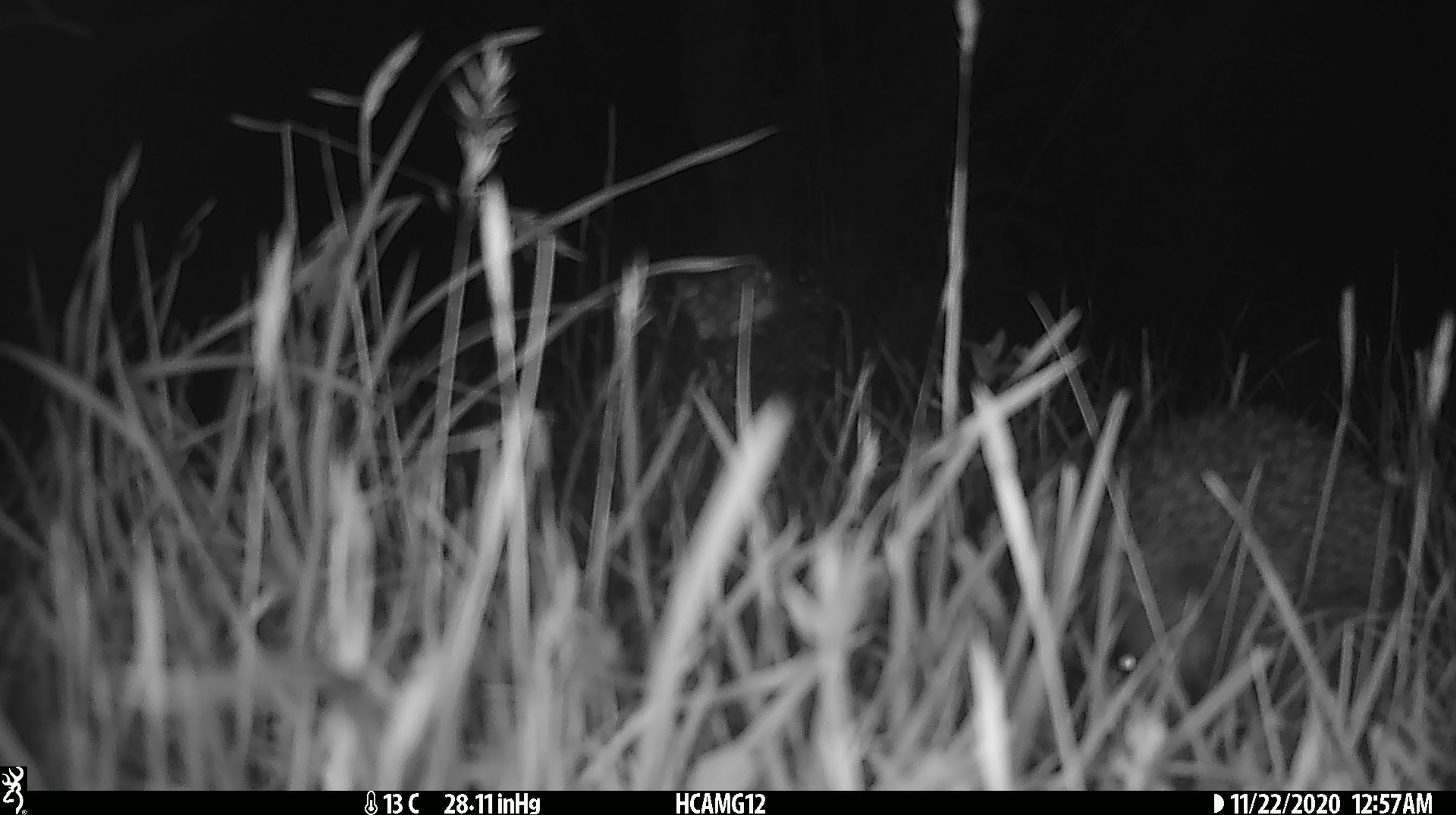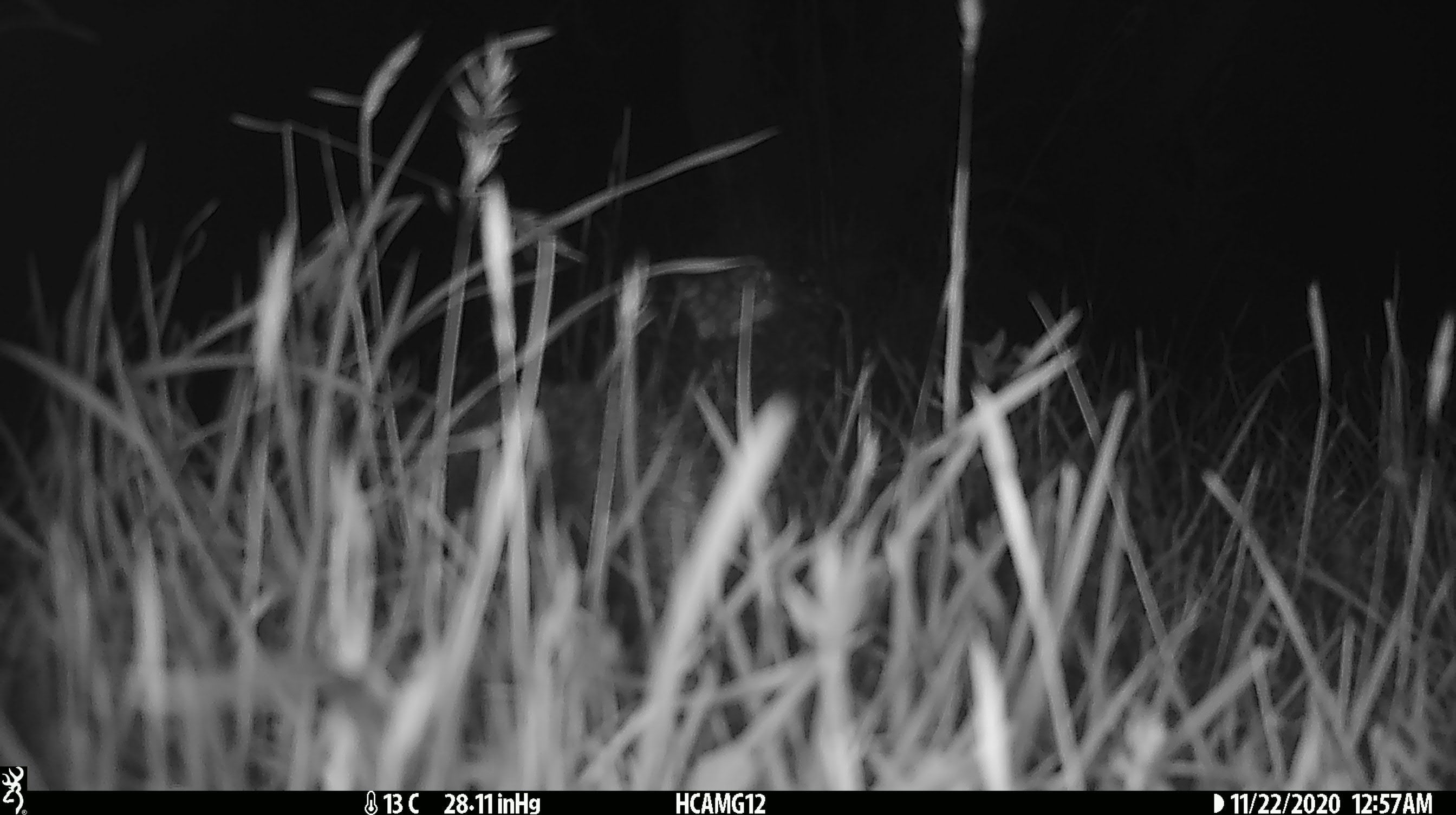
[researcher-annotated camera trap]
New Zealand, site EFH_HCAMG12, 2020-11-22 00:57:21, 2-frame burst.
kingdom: Animalia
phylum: Chordata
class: Mammalia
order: Eulipotyphla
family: Erinaceidae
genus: Erinaceus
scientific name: Erinaceus europaeus europaeus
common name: european hedgehog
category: hedgehog